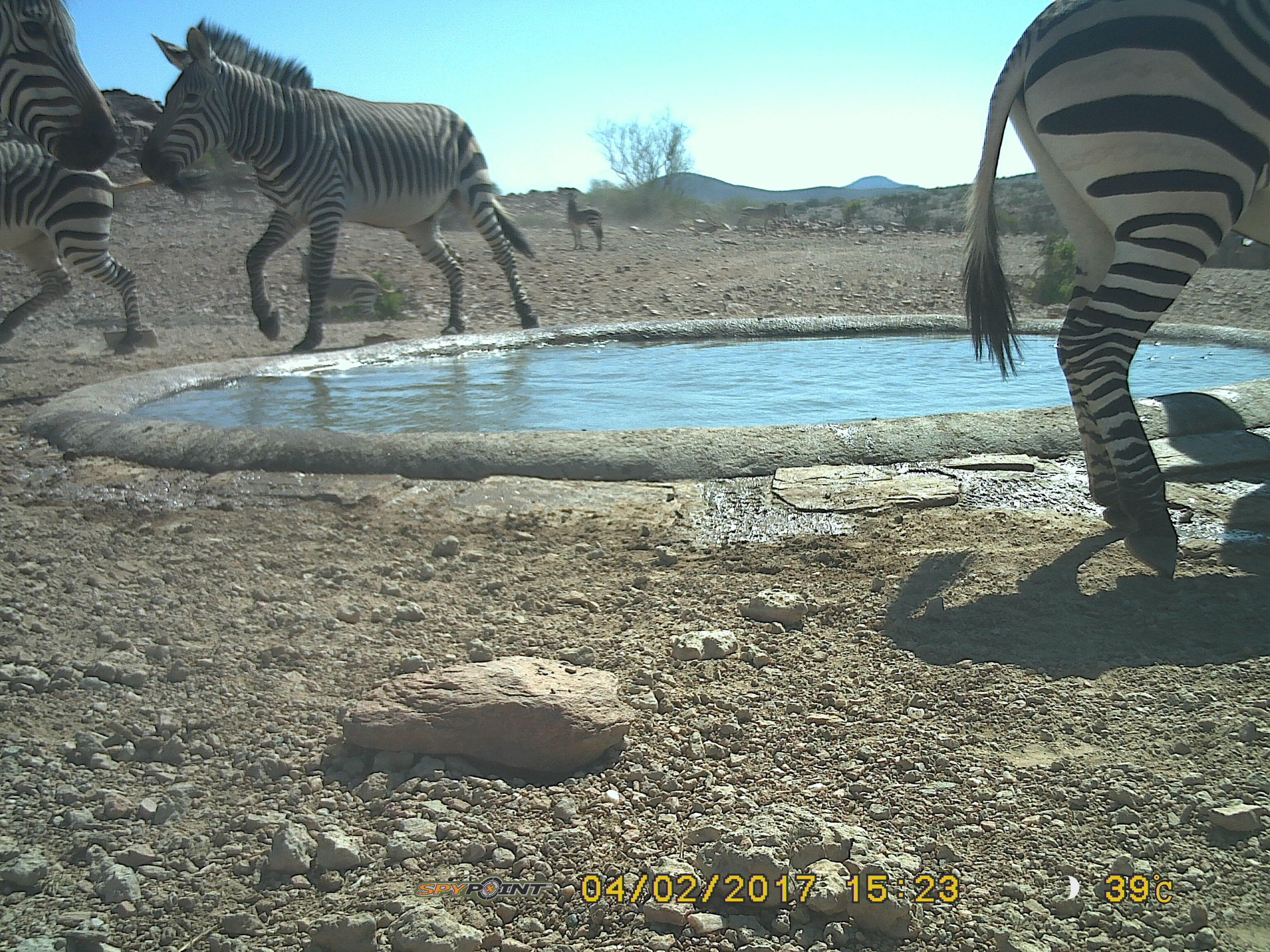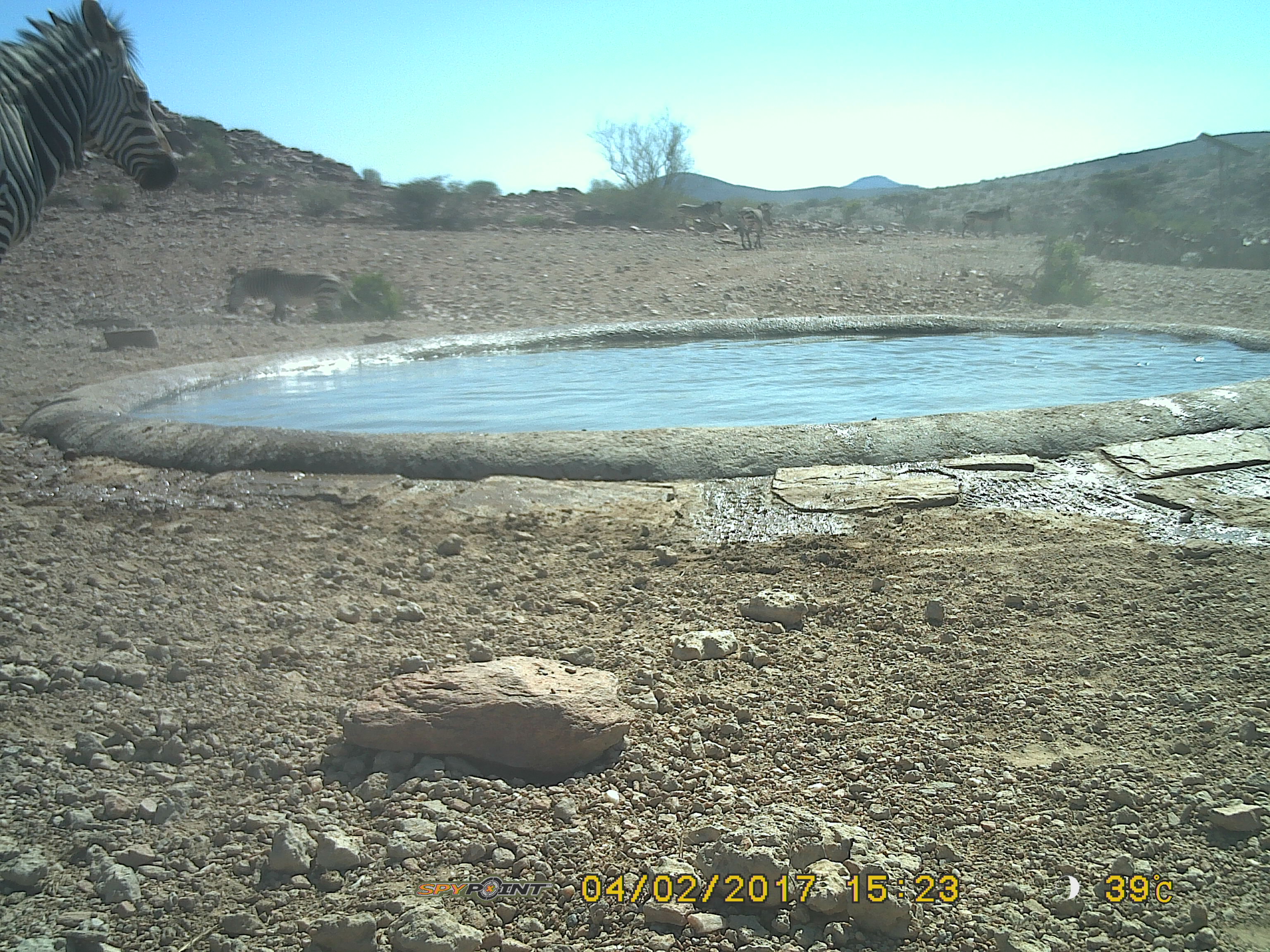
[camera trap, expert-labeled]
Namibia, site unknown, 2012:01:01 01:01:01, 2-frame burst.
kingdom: Animalia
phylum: Chordata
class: Mammalia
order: Perissodactyla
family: Equidae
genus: Equus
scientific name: Equus zebra hartmannae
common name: hartmann's mountain zebra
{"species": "Equus zebra hartmannae (hartmann's mountain zebra)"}